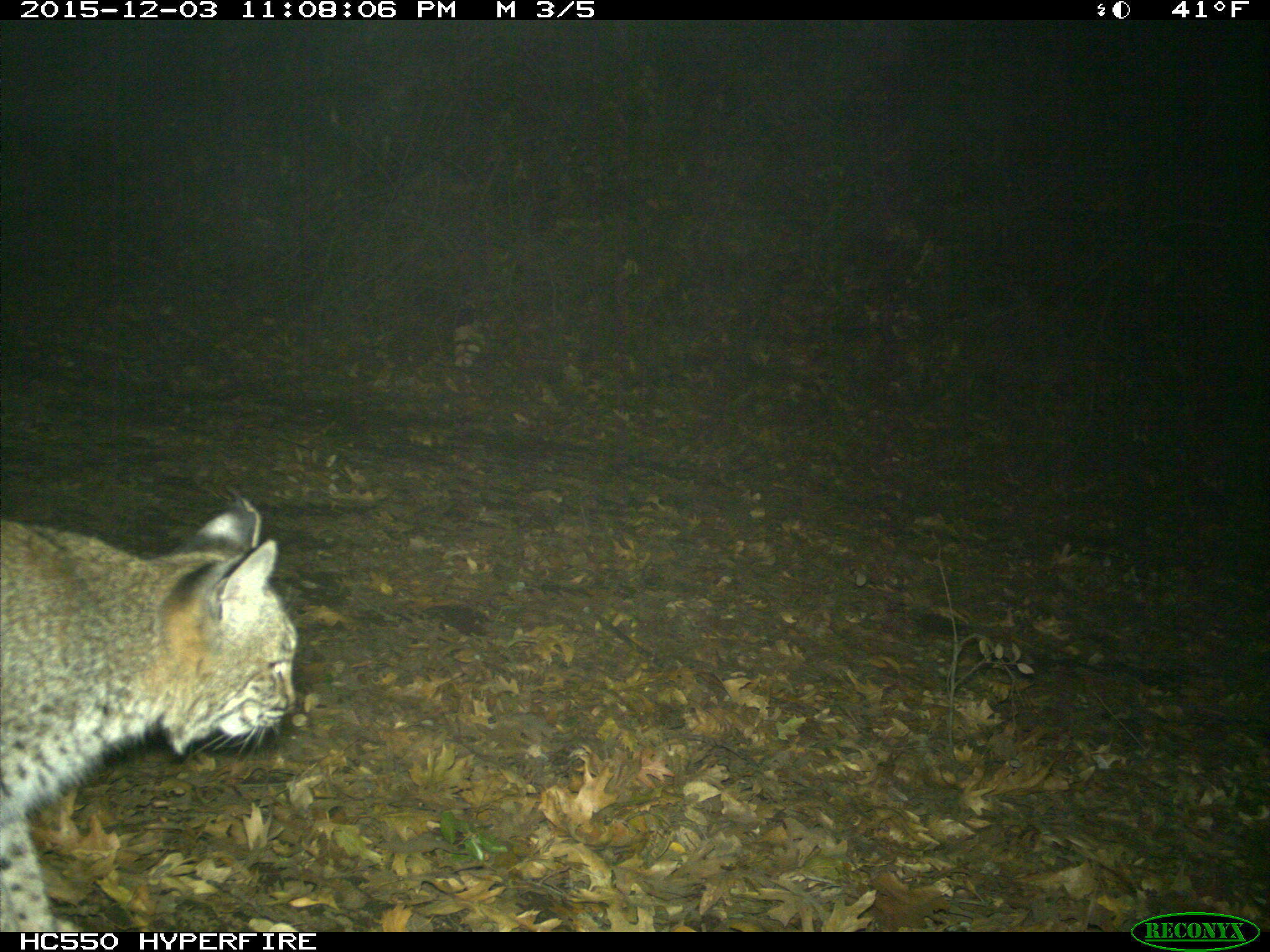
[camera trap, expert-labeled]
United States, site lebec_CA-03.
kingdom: Animalia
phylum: Chordata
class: Mammalia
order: Carnivora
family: Felidae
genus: Lynx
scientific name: Lynx rufus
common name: bobcat